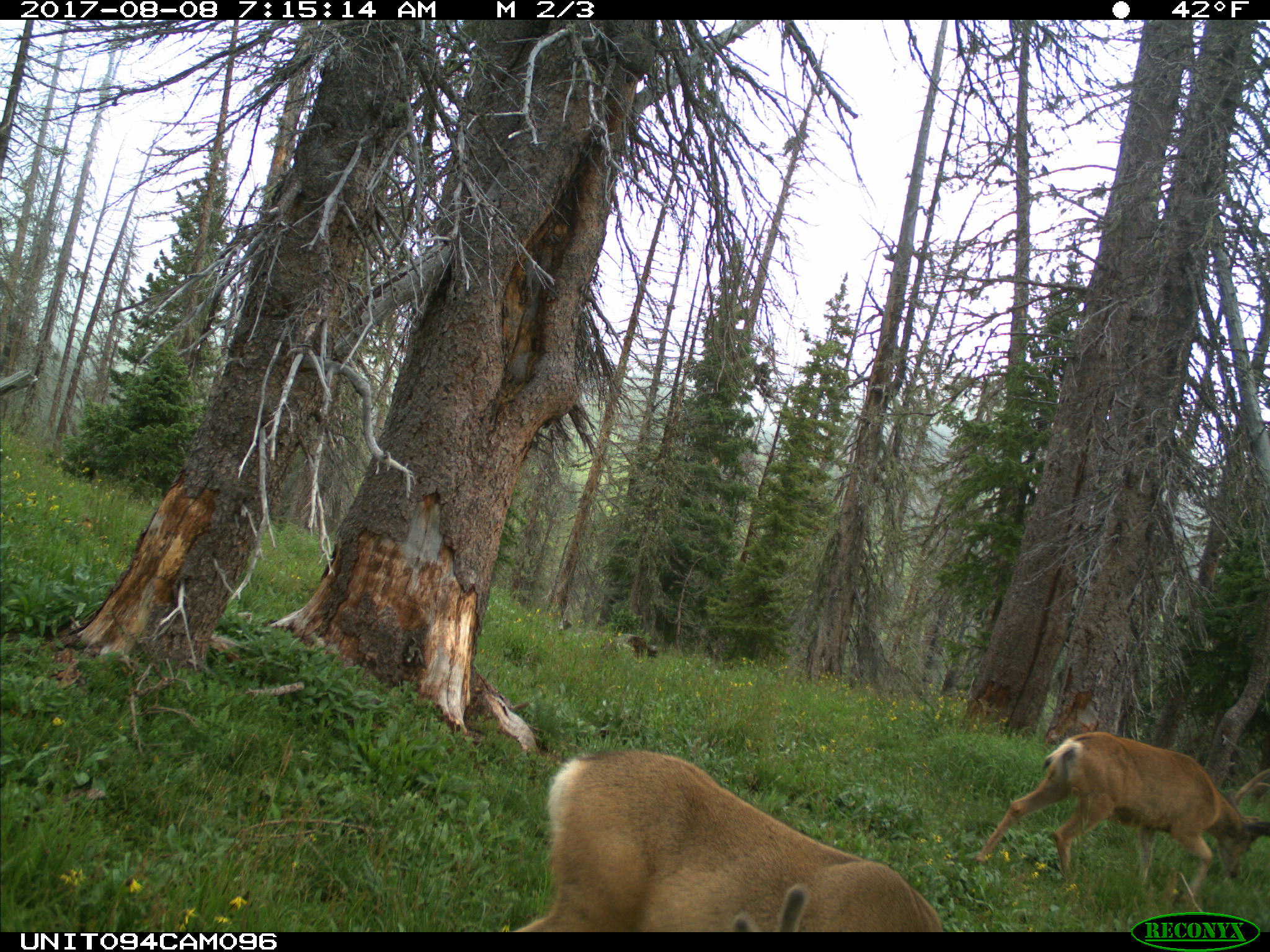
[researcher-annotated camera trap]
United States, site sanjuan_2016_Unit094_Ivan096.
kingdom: Animalia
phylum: Chordata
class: Mammalia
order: Artiodactyla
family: Cervidae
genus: Odocoileus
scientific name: Odocoileus hemionus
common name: mule deer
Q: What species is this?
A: Odocoileus hemionus (mule deer).